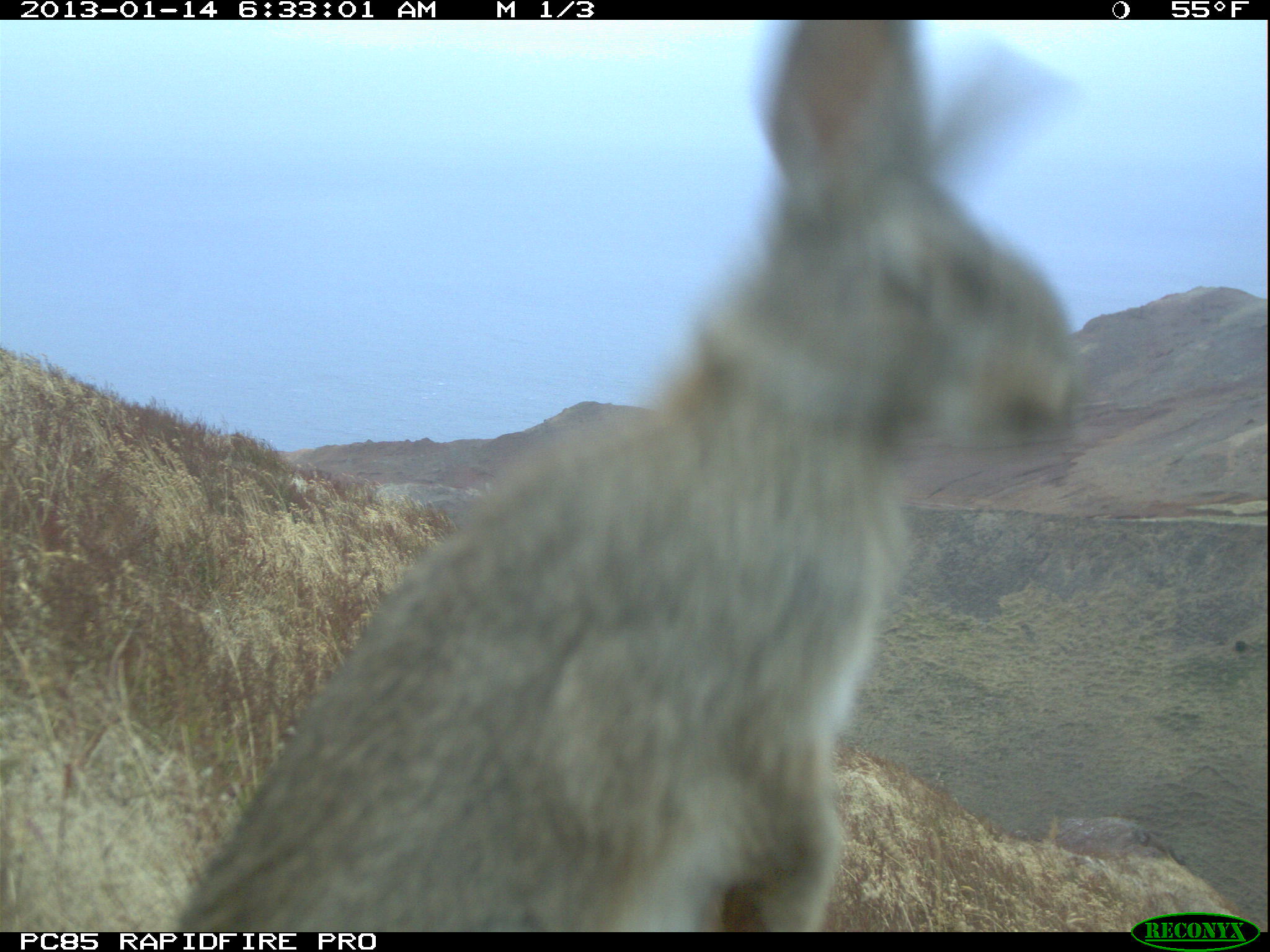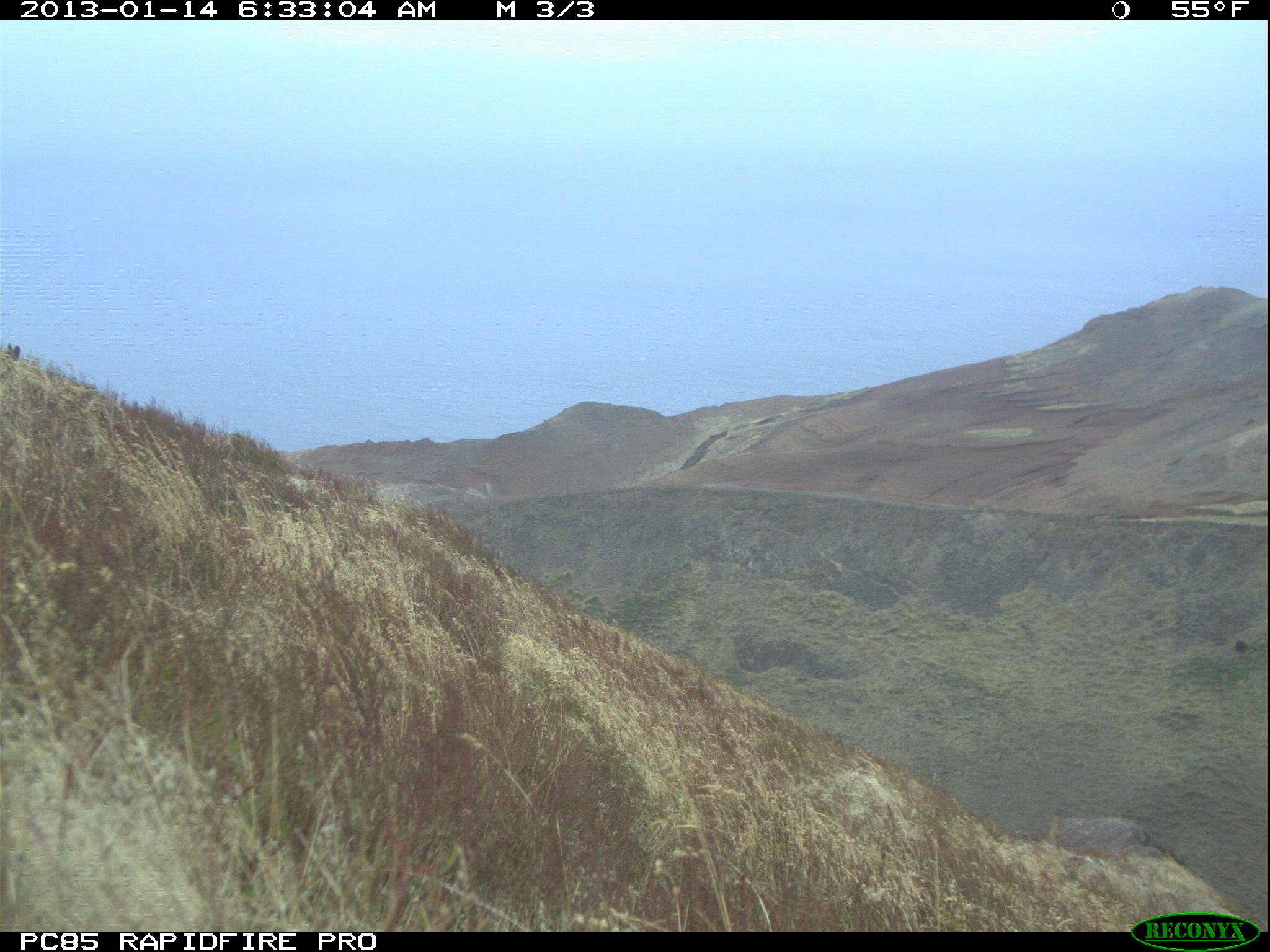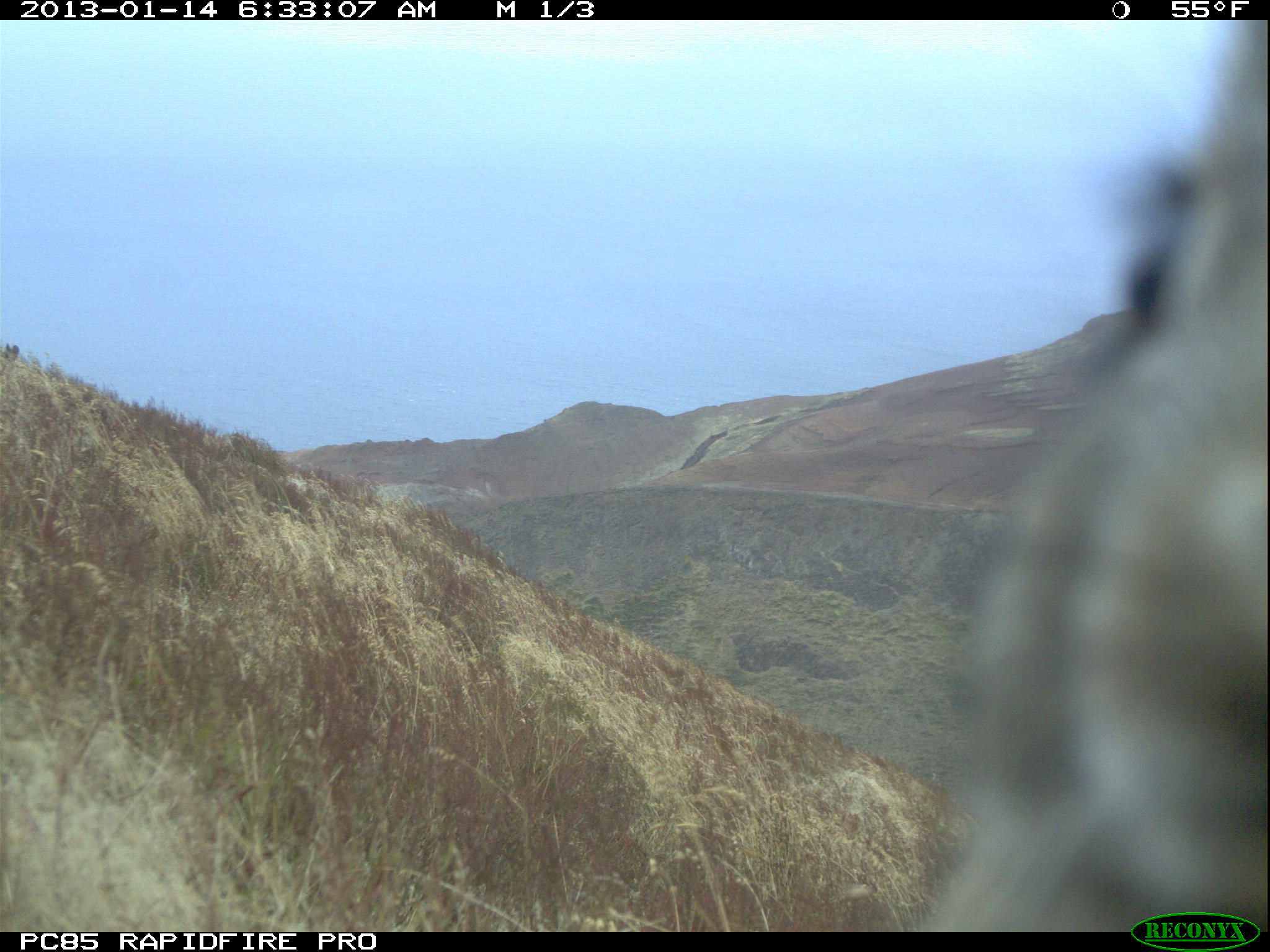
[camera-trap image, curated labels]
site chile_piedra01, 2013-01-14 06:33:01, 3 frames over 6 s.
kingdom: Animalia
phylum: Chordata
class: Mammalia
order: Lagomorpha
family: Leporidae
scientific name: Leporidae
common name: rabbits and hares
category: rabbit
Rabbit (rabbits and hares) (Leporidae).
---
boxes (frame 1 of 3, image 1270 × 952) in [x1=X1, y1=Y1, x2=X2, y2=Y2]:
rabbit: [x1=156, y1=30, x2=1098, y2=930]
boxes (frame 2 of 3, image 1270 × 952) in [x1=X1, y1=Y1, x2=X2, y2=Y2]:
rabbit: [x1=0, y1=340, x2=22, y2=377]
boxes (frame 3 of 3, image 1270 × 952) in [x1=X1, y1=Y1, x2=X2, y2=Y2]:
rabbit: [x1=920, y1=20, x2=1270, y2=936]; [x1=1, y1=343, x2=12, y2=365]